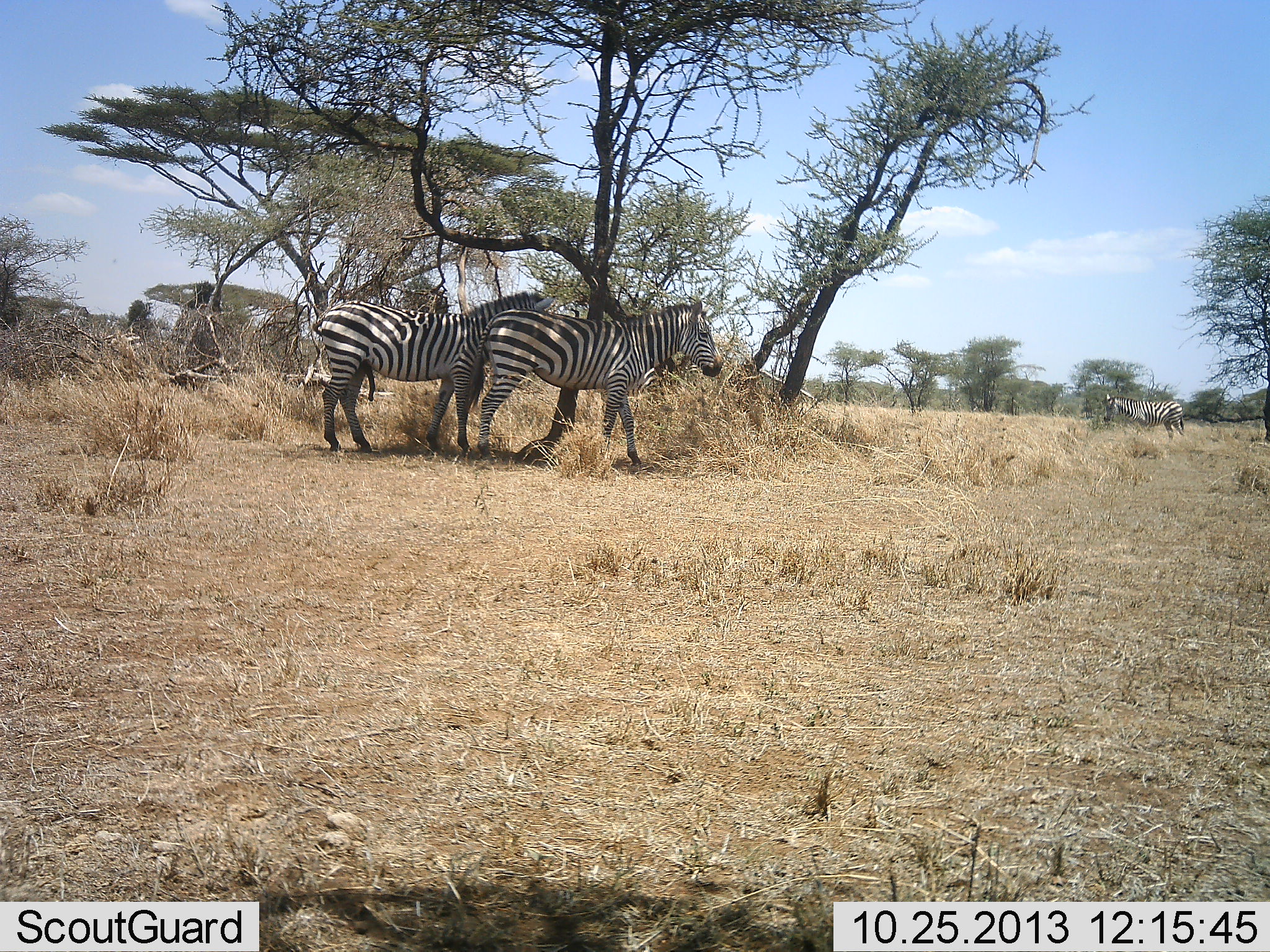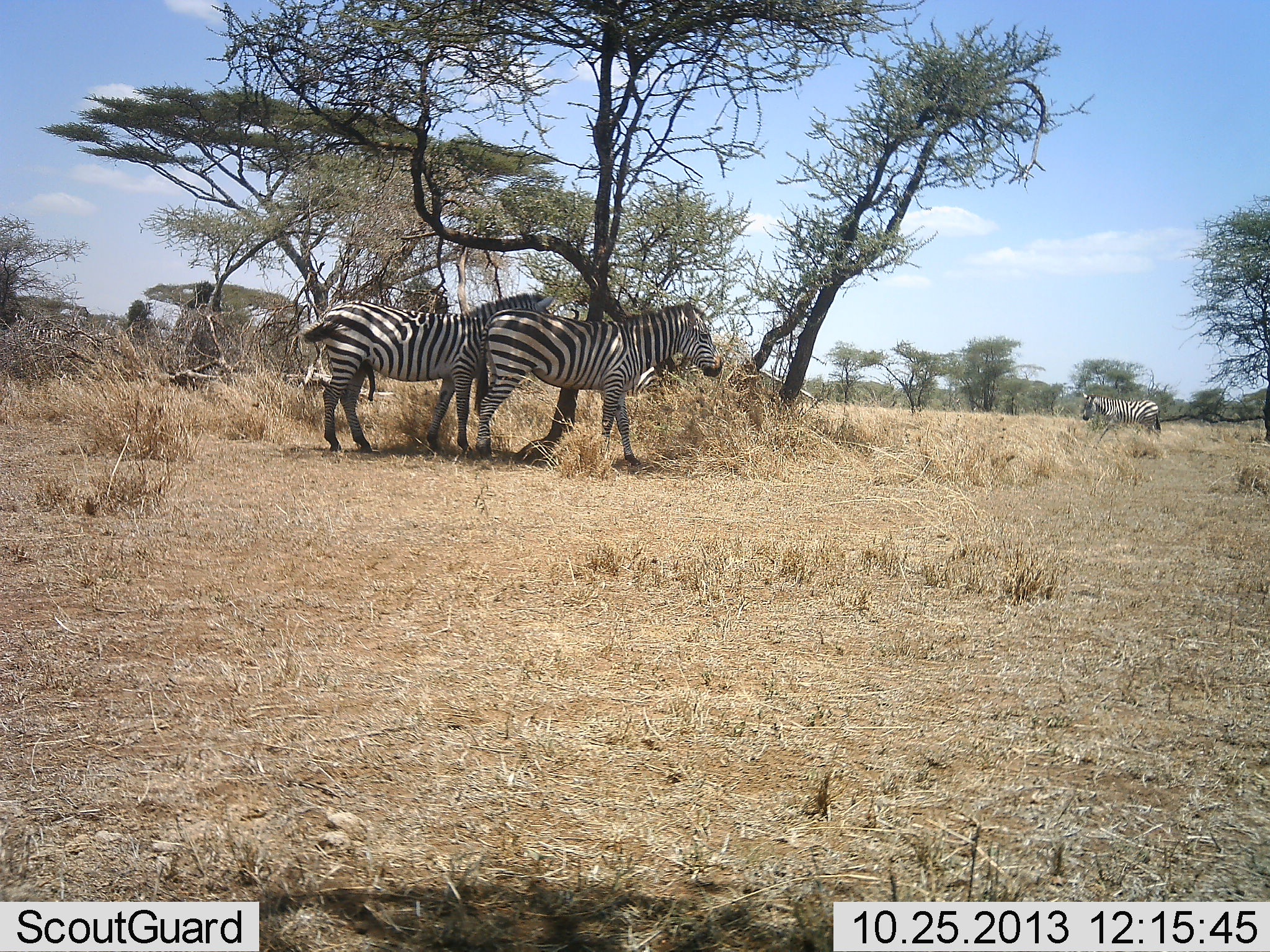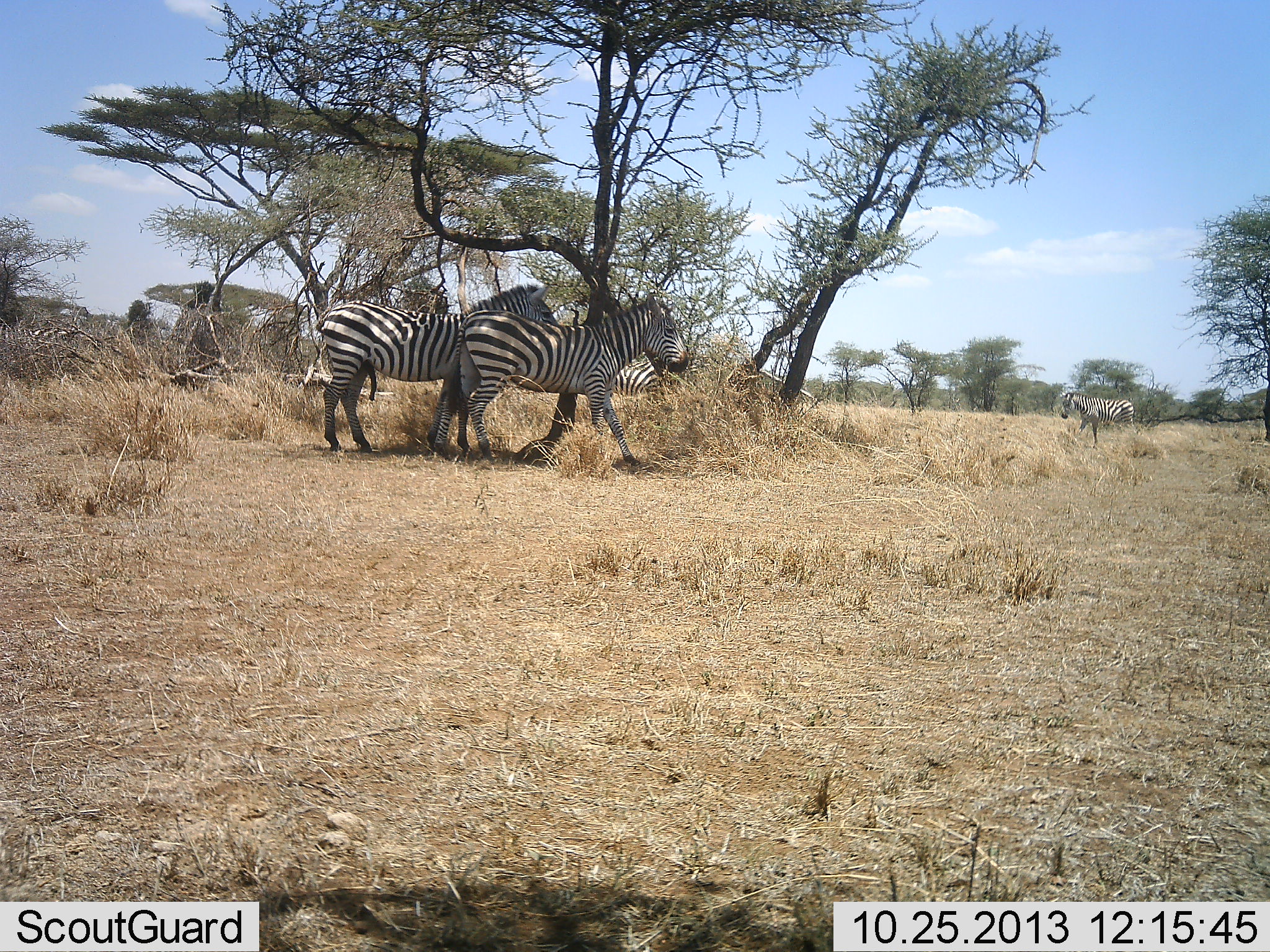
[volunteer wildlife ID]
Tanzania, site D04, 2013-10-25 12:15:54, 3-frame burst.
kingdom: Animalia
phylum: Chordata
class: Mammalia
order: Perissodactyla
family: Equidae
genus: Equus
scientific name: Equus quagga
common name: plains zebra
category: zebra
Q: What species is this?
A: Zebra (plains zebra) (Equus quagga).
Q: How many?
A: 4.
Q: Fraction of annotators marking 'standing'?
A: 90%.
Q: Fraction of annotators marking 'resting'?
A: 0%.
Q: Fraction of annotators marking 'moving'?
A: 80%.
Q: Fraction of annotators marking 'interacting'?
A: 10%.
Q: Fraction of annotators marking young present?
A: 0%.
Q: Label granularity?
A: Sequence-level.